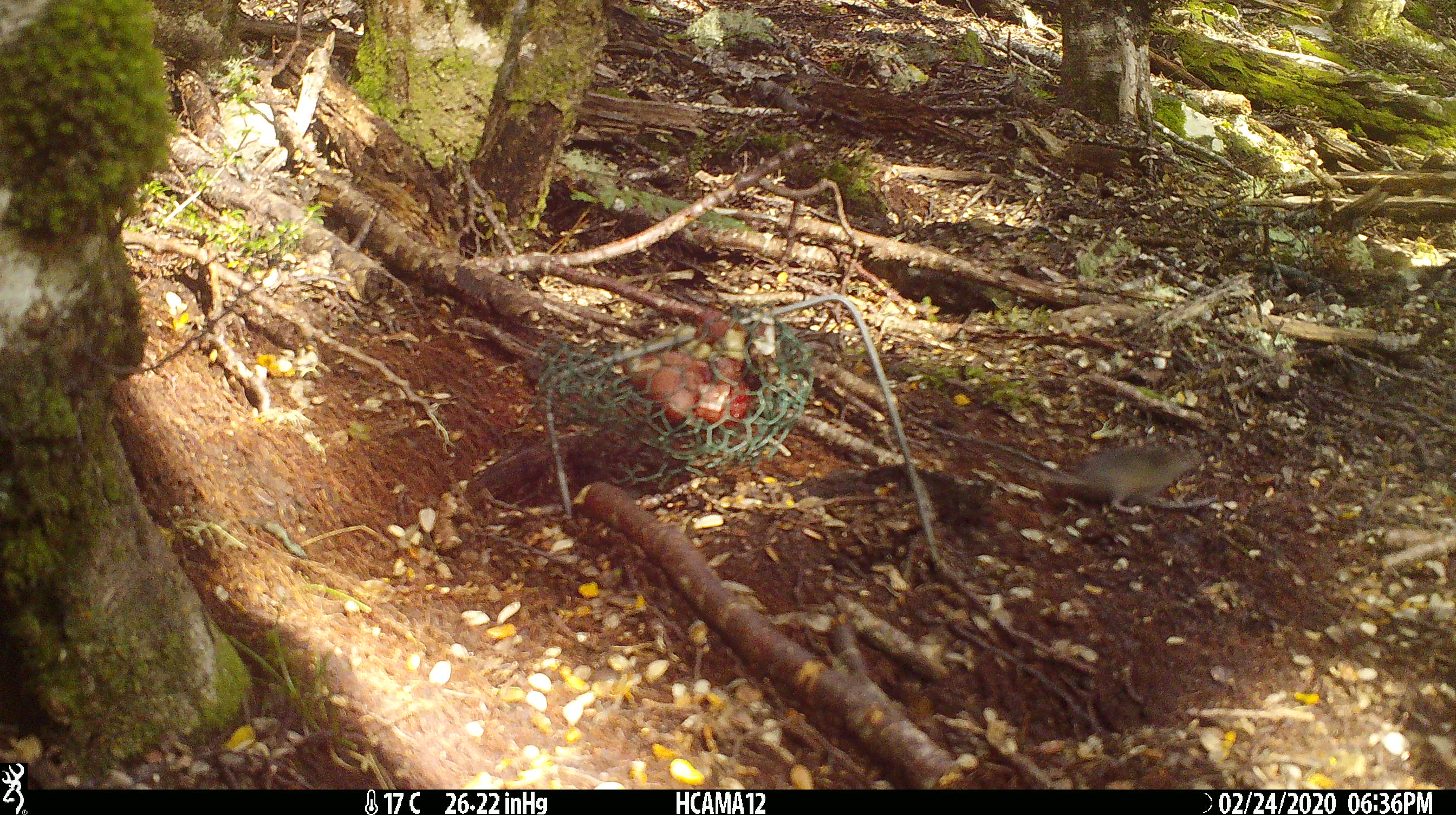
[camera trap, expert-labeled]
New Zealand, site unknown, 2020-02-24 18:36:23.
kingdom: Animalia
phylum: Chordata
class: Mammalia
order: Rodentia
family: Muridae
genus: Mus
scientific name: Mus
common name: mouse